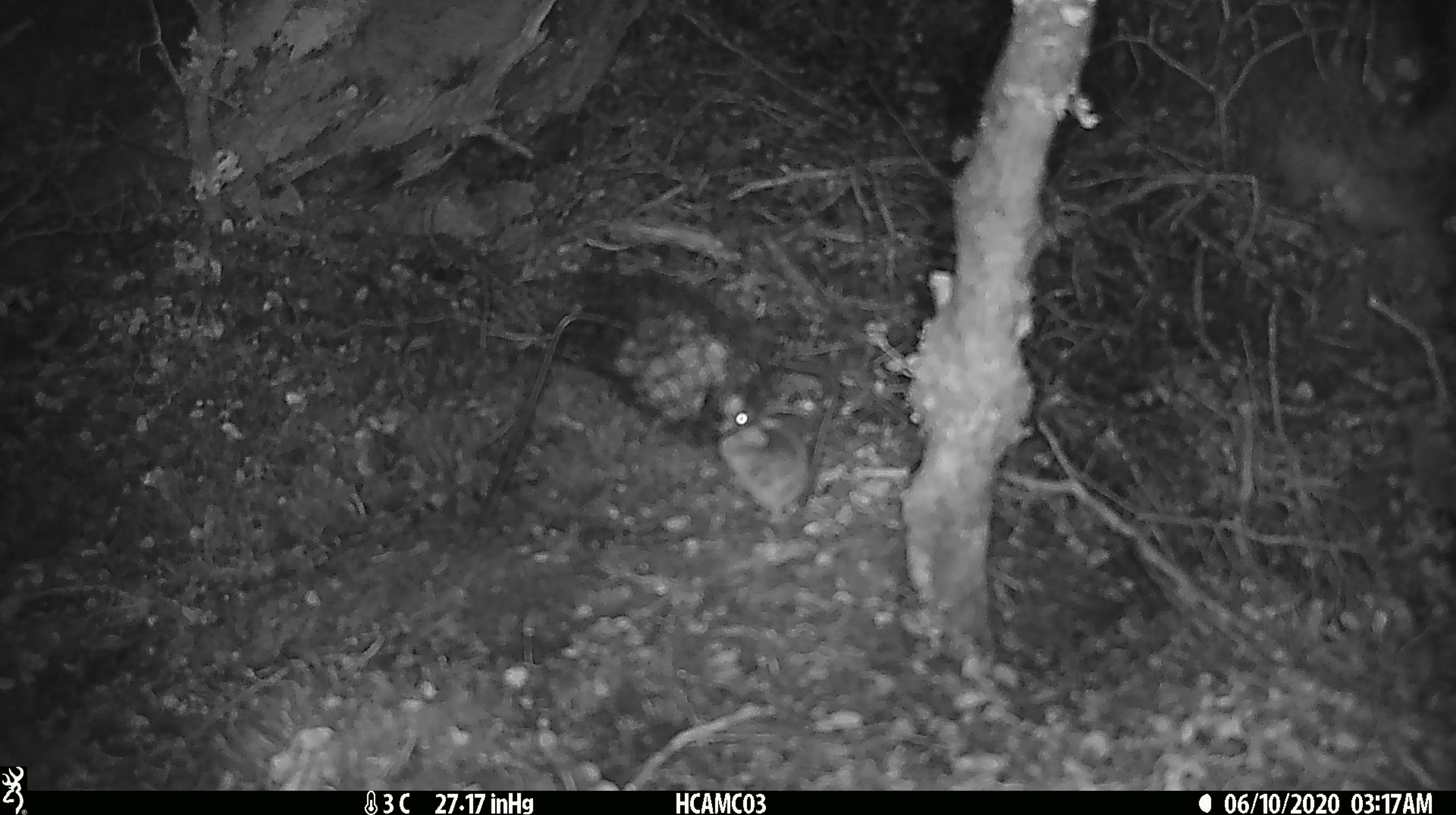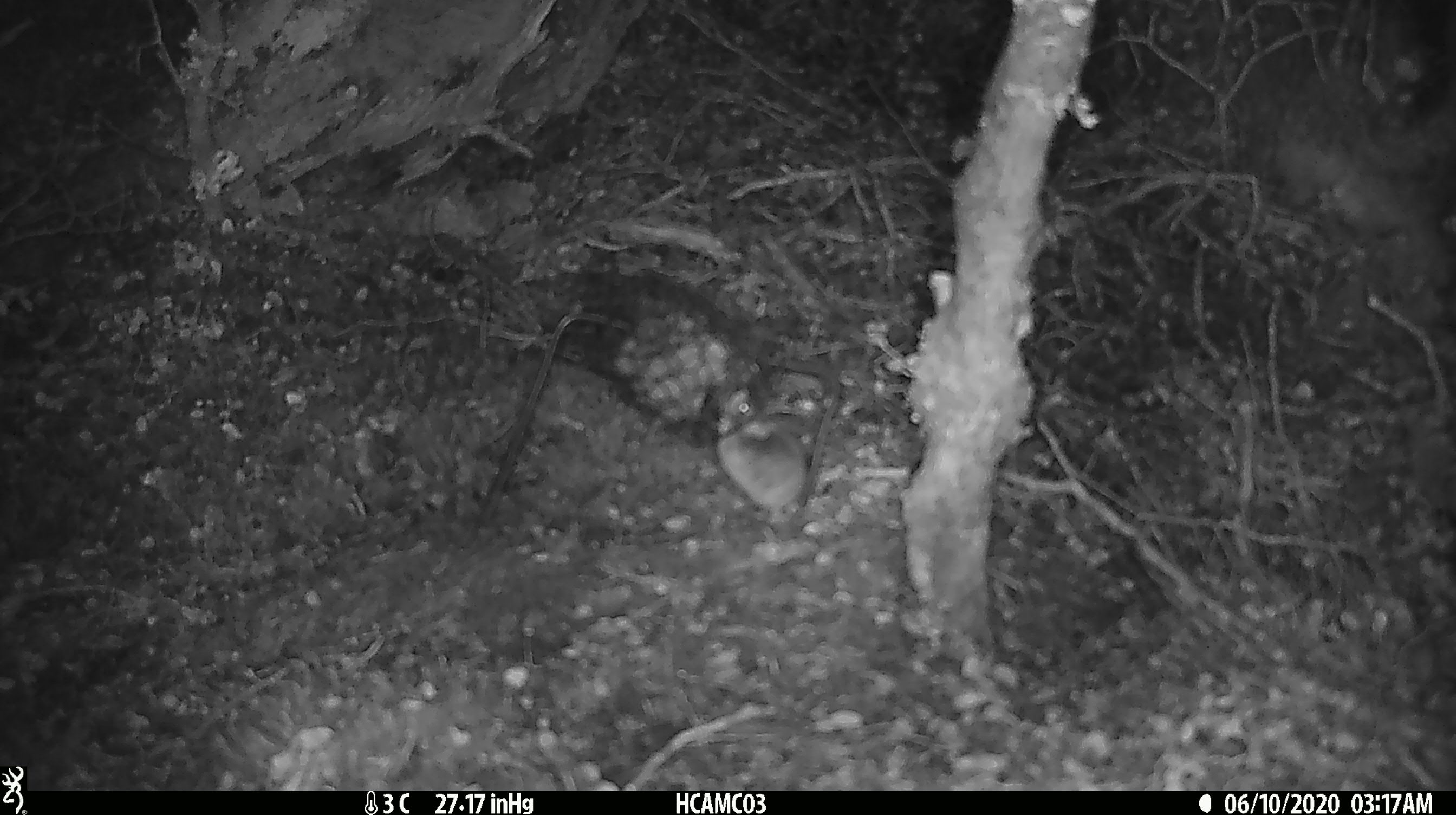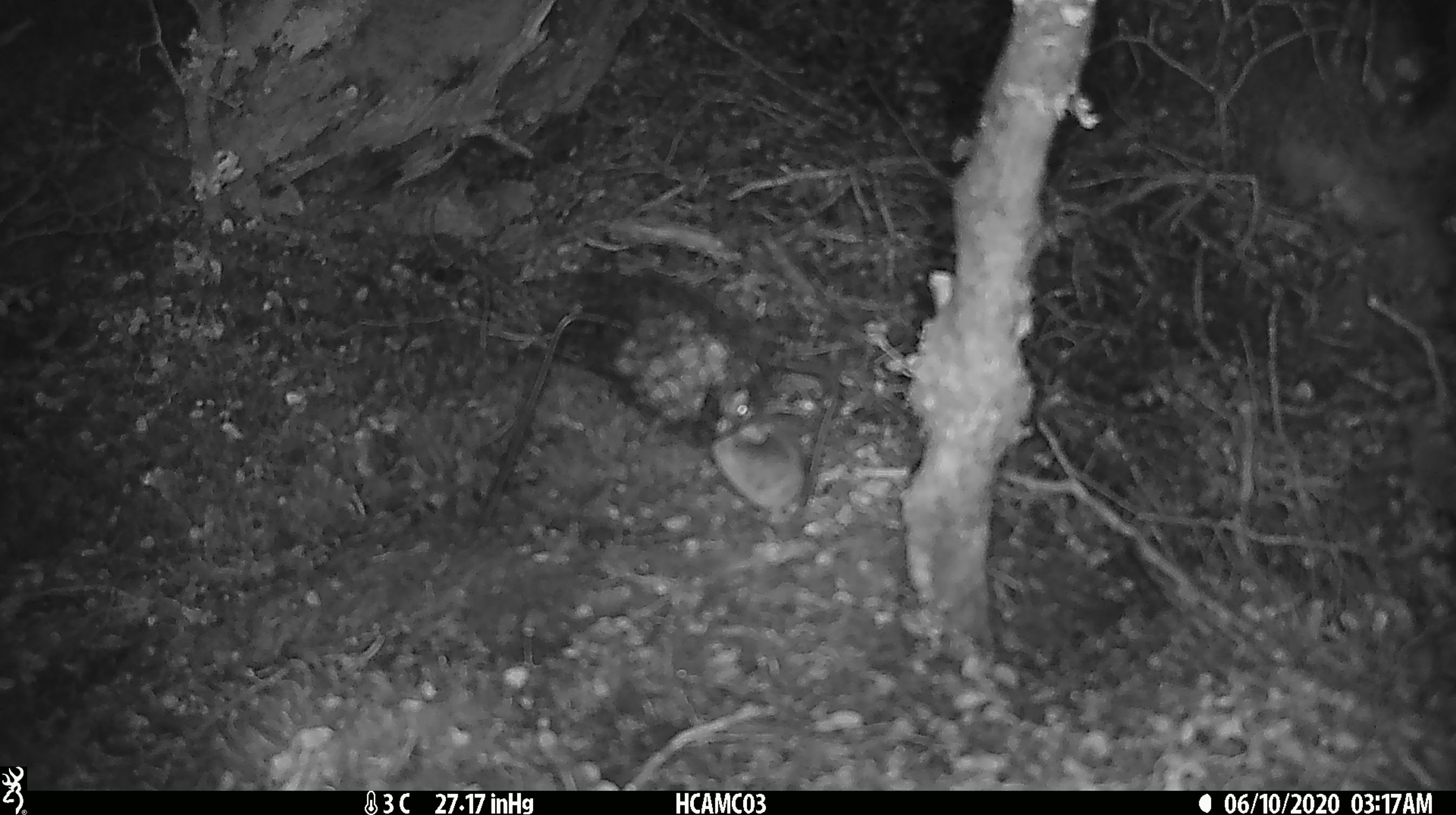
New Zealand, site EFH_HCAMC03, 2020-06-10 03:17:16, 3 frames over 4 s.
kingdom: Animalia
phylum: Chordata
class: Mammalia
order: Rodentia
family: Muridae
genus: Mus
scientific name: Mus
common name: mouse